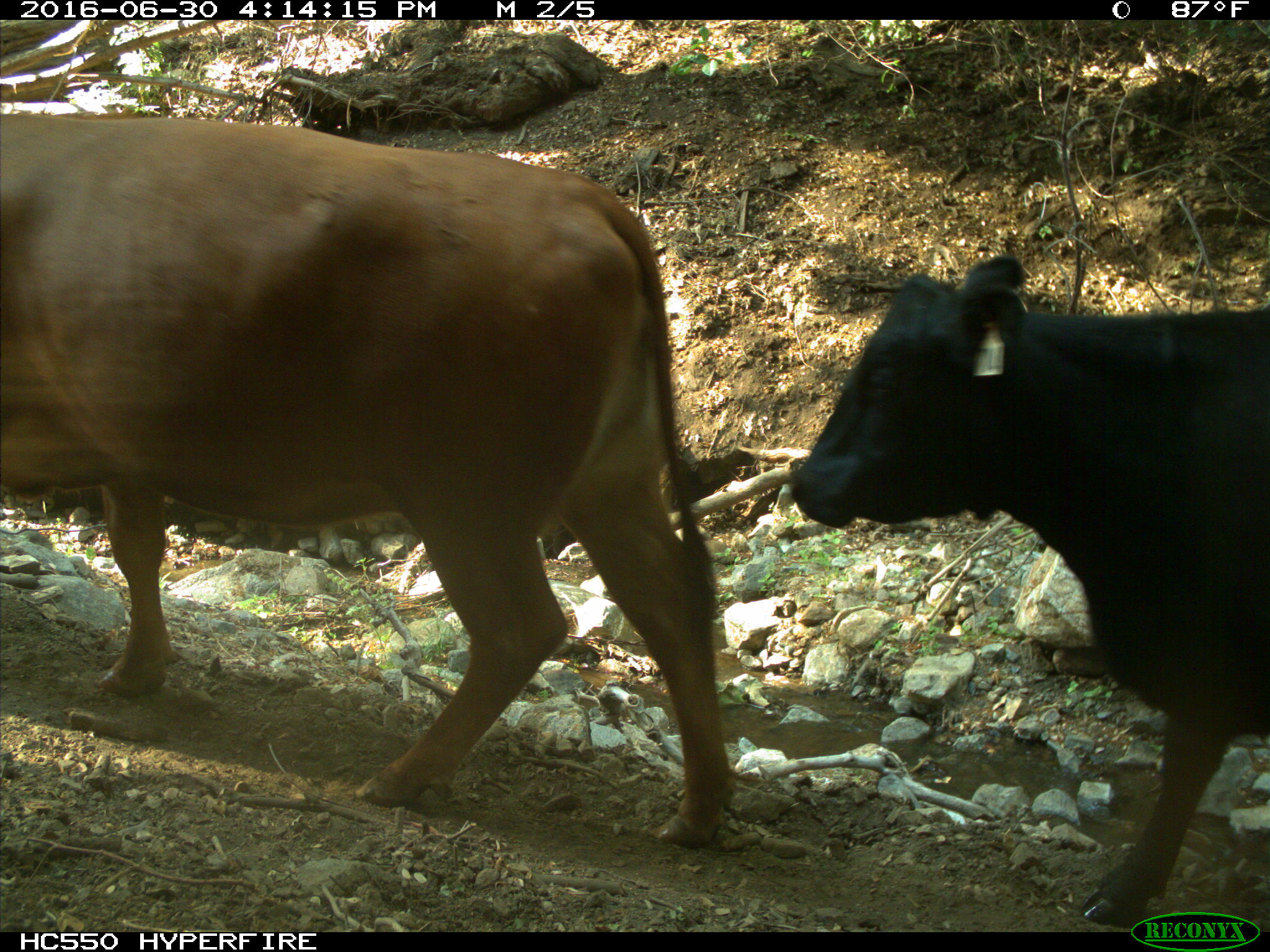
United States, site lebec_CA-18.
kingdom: Animalia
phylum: Chordata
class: Mammalia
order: Artiodactyla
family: Bovidae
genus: Bos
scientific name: Bos taurus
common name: domestic cow